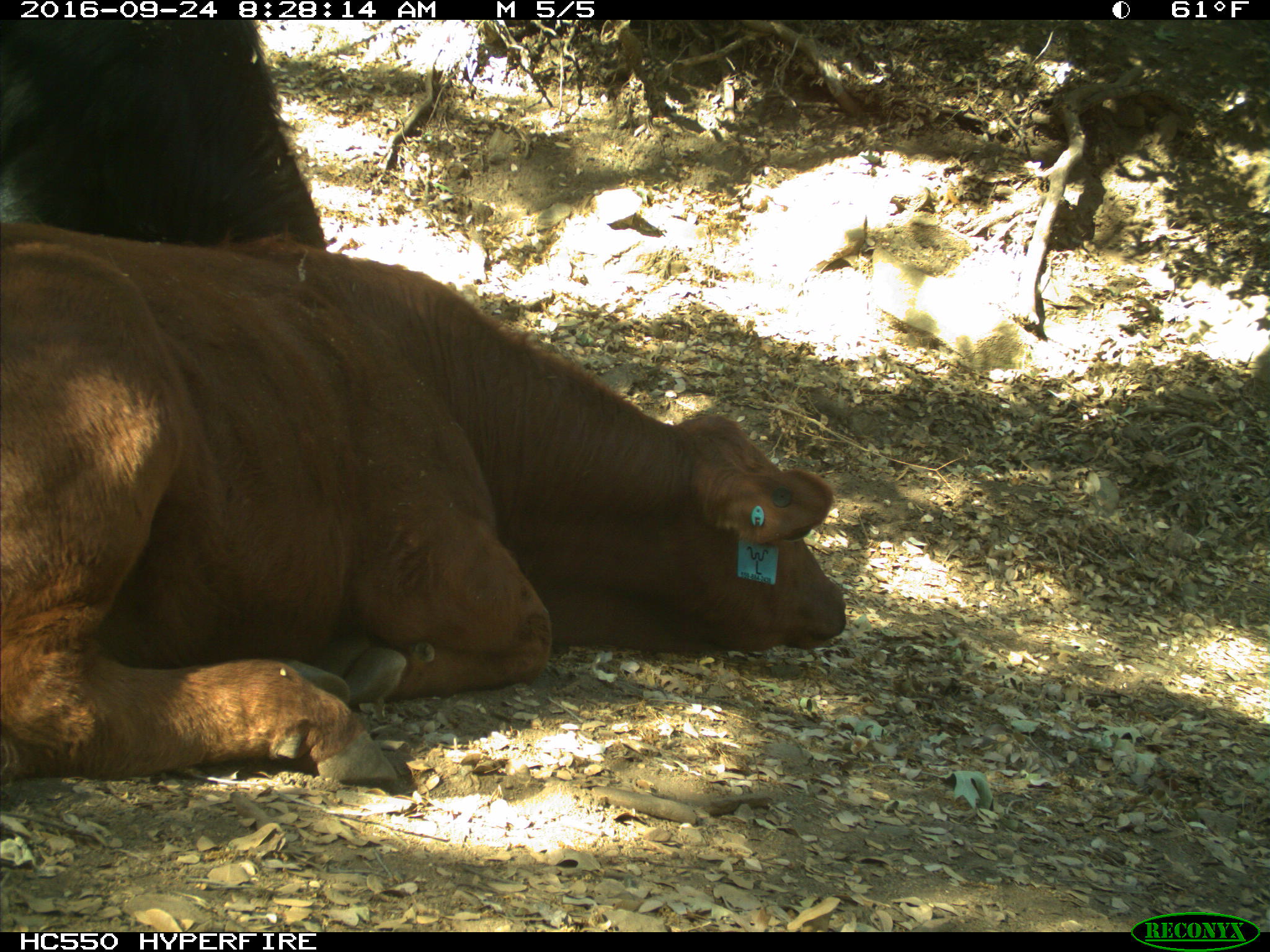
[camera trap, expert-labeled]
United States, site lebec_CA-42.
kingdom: Animalia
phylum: Chordata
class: Mammalia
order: Artiodactyla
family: Bovidae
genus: Bos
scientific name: Bos taurus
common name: domestic cow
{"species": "Bos taurus (domestic cow)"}